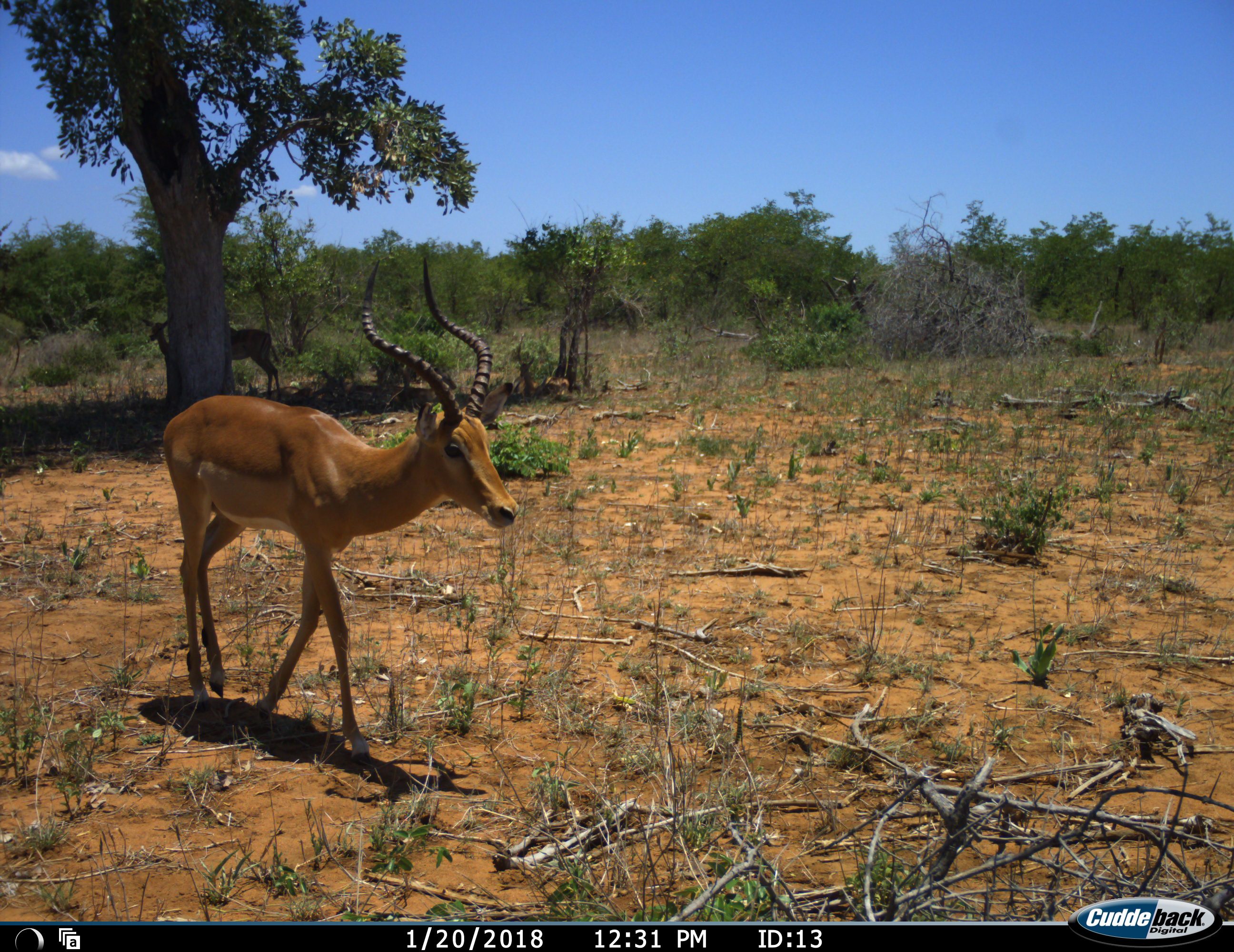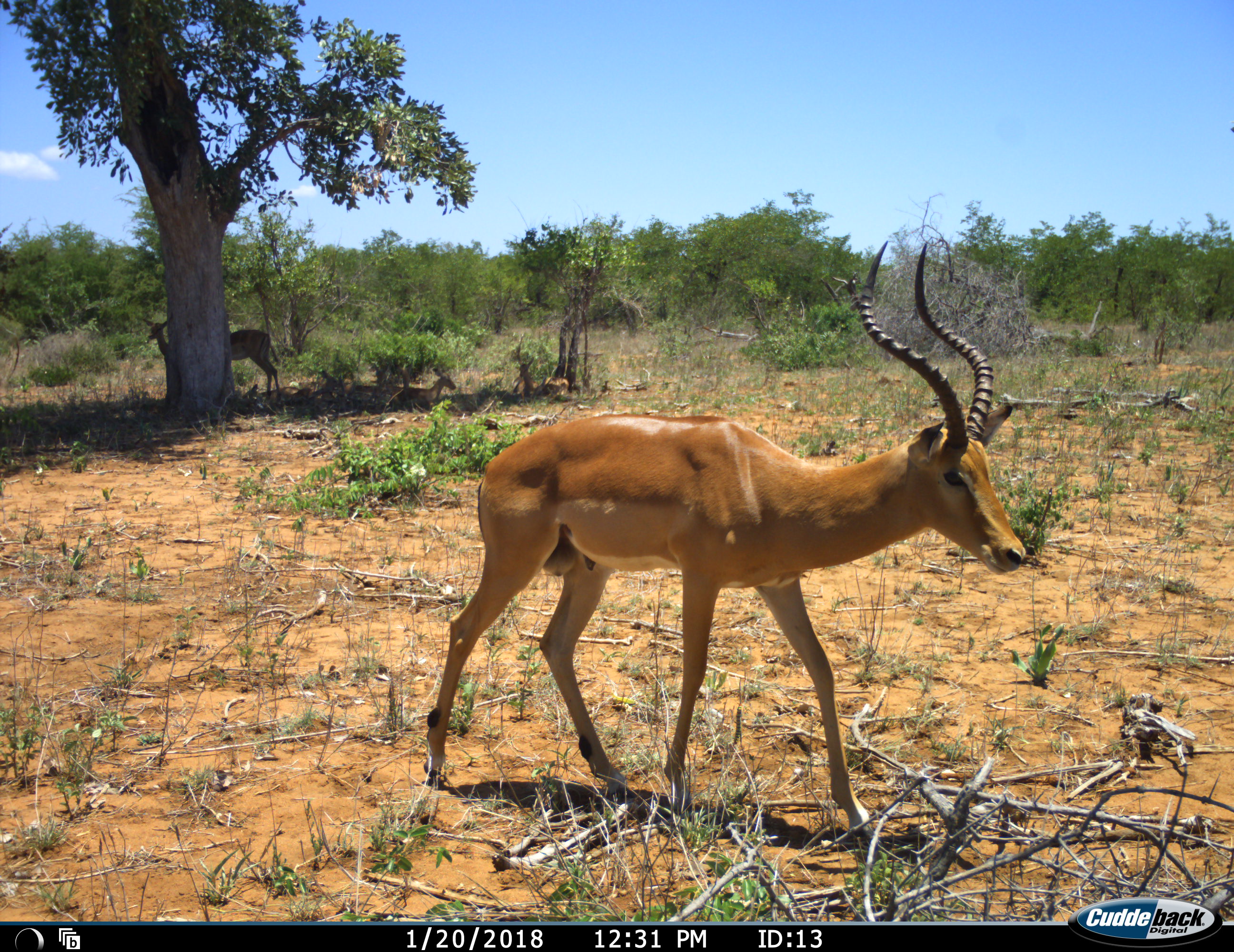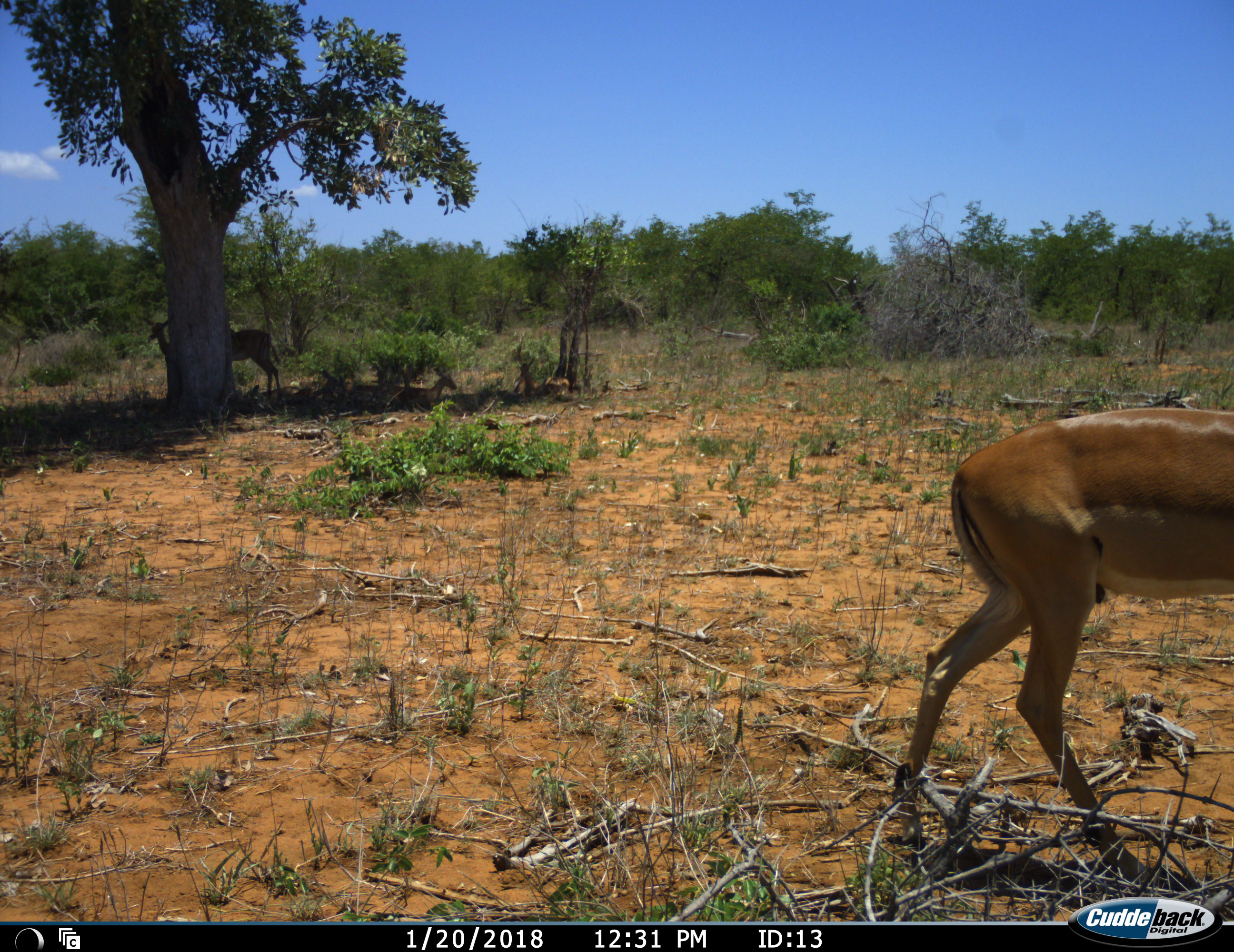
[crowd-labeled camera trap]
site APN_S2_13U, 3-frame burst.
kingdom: Animalia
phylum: Chordata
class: Mammalia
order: Artiodactyla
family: Bovidae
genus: Aepyceros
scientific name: Aepyceros melampus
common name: impala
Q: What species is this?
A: Impala (Aepyceros melampus).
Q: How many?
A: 3.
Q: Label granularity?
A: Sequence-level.